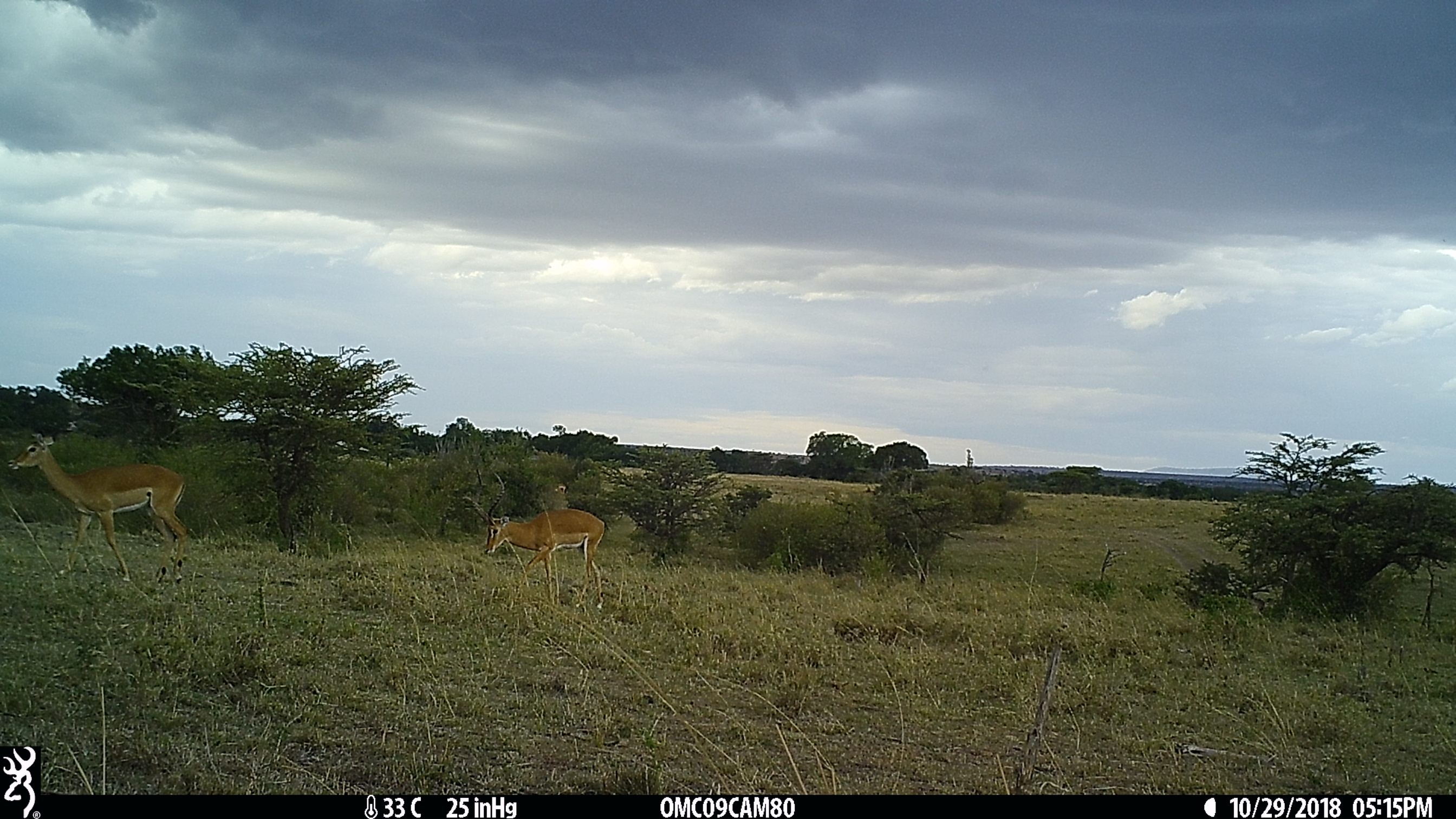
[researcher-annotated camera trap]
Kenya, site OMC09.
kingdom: Animalia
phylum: Chordata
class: Mammalia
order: Artiodactyla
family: Bovidae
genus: Aepyceros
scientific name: Aepyceros melampus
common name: impala